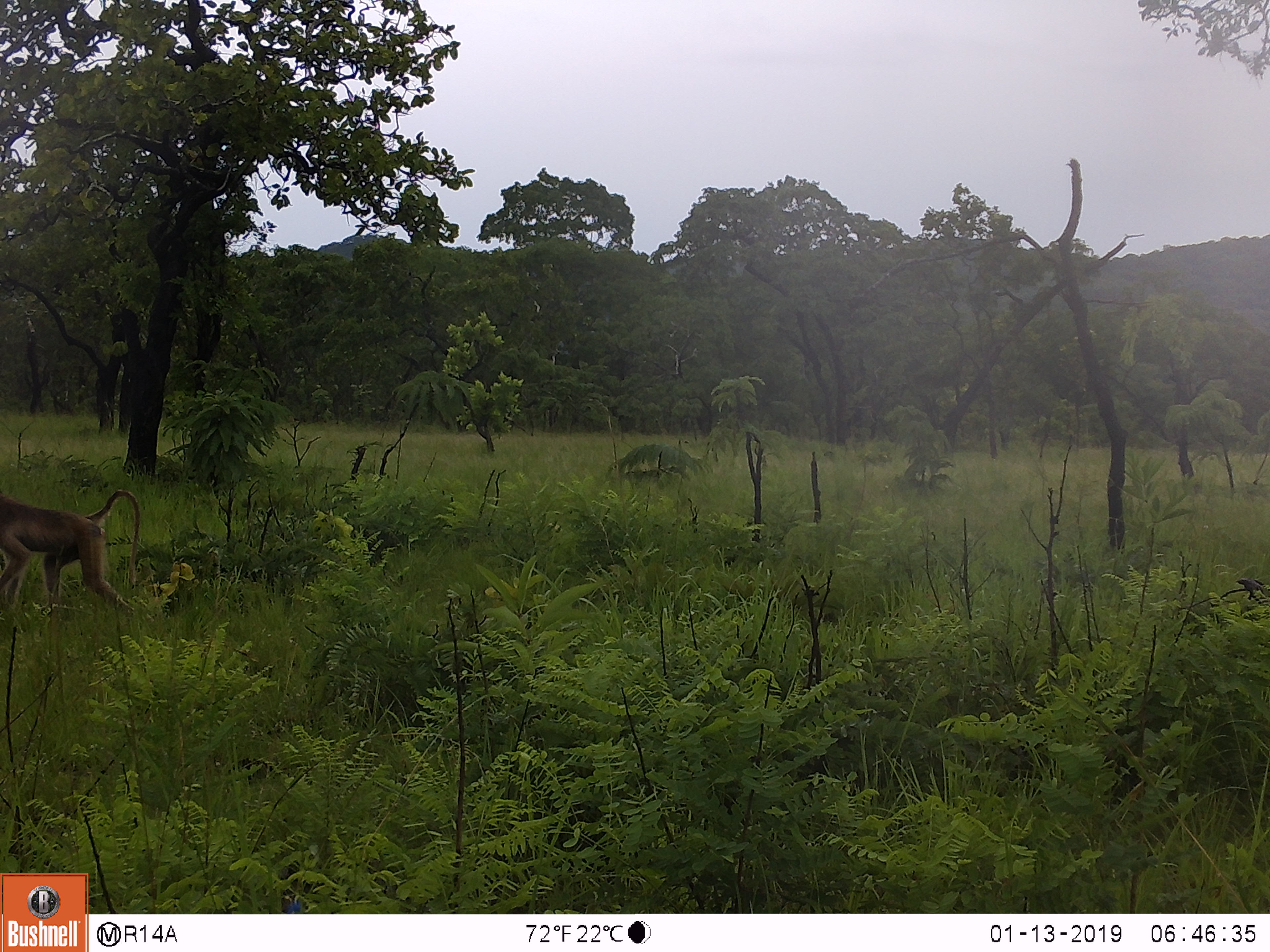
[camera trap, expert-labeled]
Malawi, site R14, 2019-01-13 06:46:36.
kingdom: Animalia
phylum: Chordata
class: Mammalia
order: Primates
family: Cercopithecidae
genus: Papio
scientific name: Papio cynocephalus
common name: yellow baboon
Yellow baboon (Papio cynocephalus), count 1.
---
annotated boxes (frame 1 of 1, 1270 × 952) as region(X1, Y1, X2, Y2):
yellow baboon: region(2, 474, 148, 630)